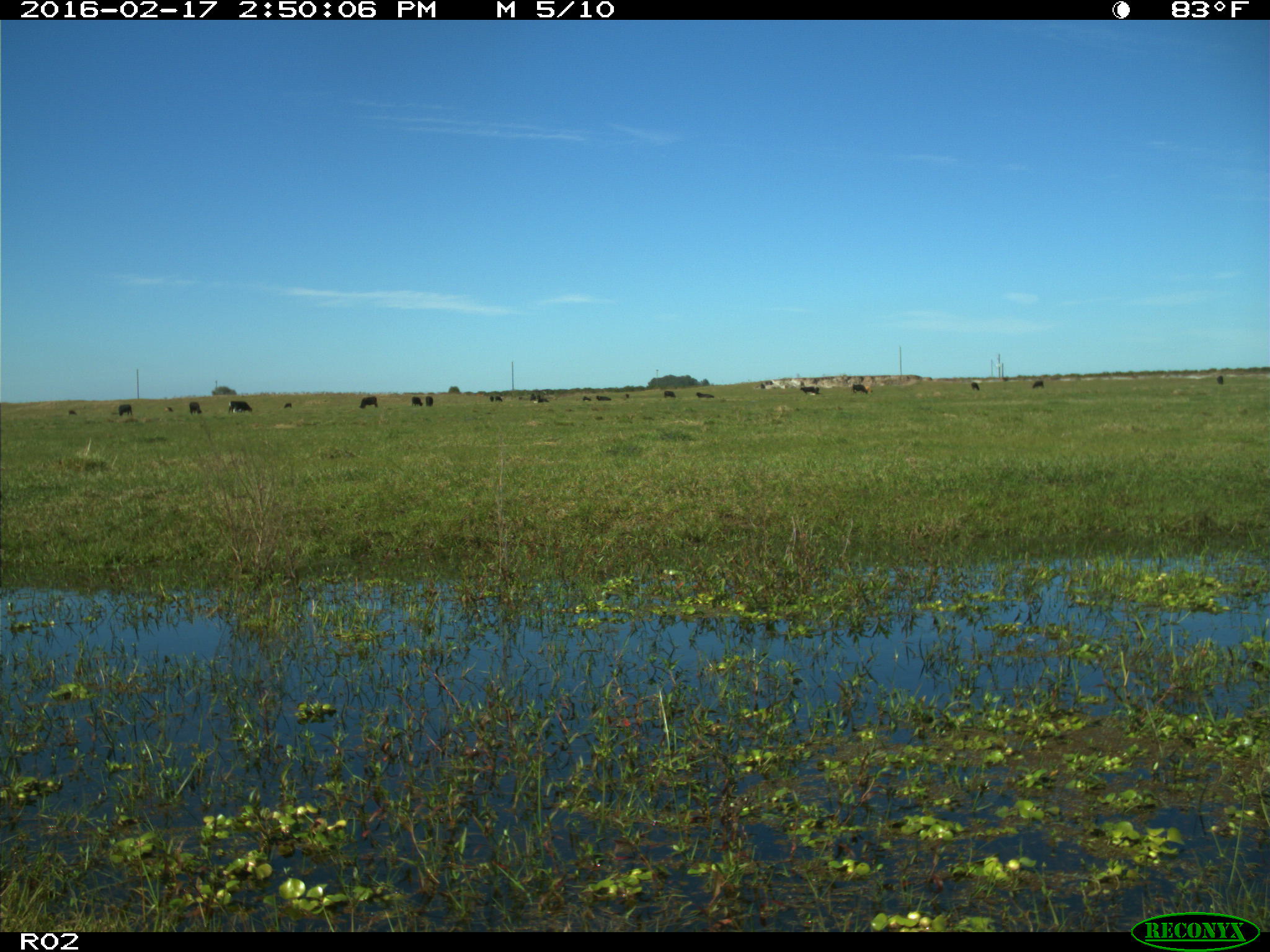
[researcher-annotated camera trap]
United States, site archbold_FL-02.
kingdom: Animalia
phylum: Chordata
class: Mammalia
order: Artiodactyla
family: Bovidae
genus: Bos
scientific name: Bos taurus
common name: domestic cow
Bos taurus (domestic cow).